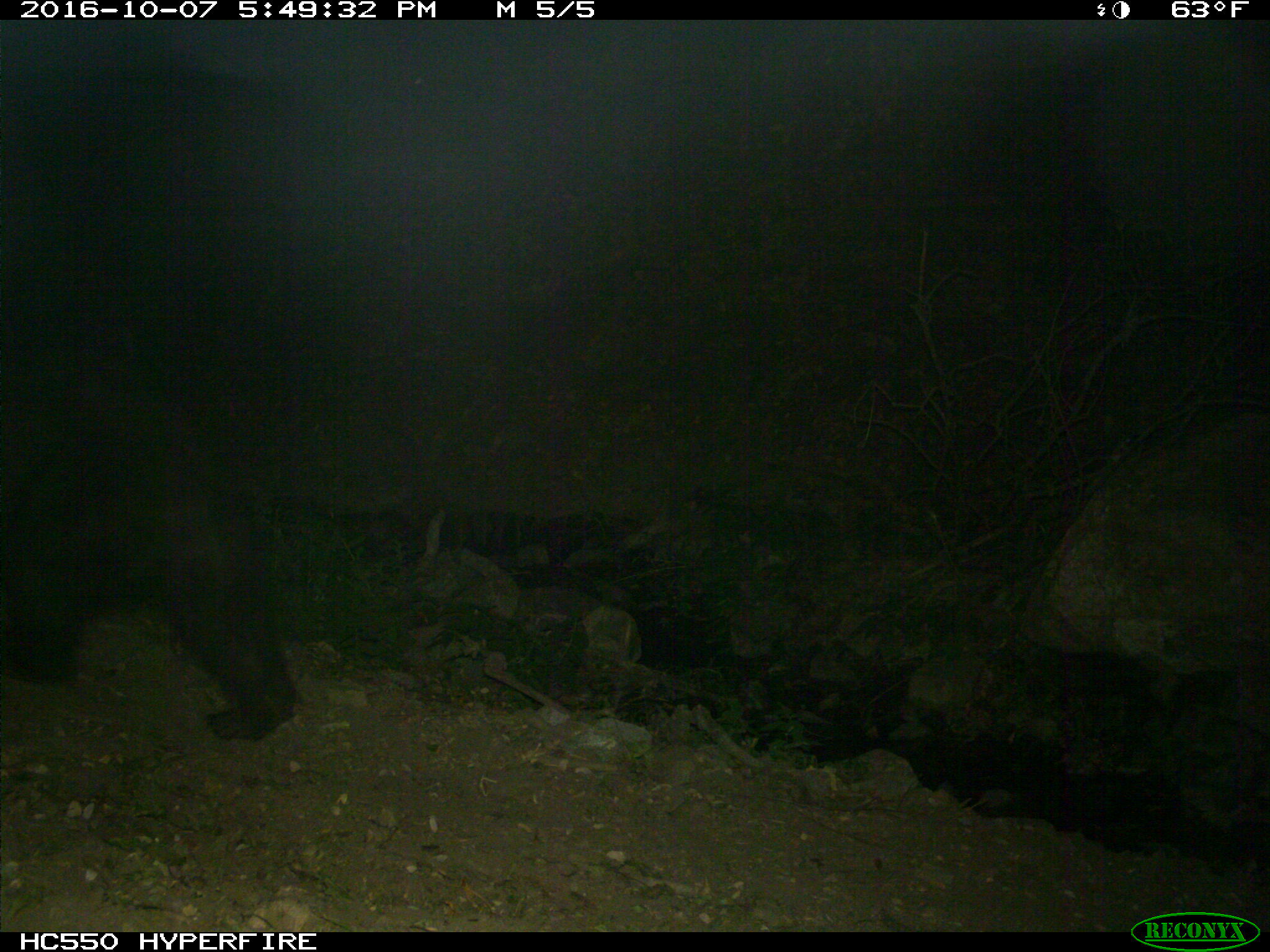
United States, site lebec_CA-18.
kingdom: Animalia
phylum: Chordata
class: Mammalia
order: Carnivora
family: Ursidae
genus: Ursus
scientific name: Ursus americanus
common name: american black bear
Ursus americanus (american black bear).